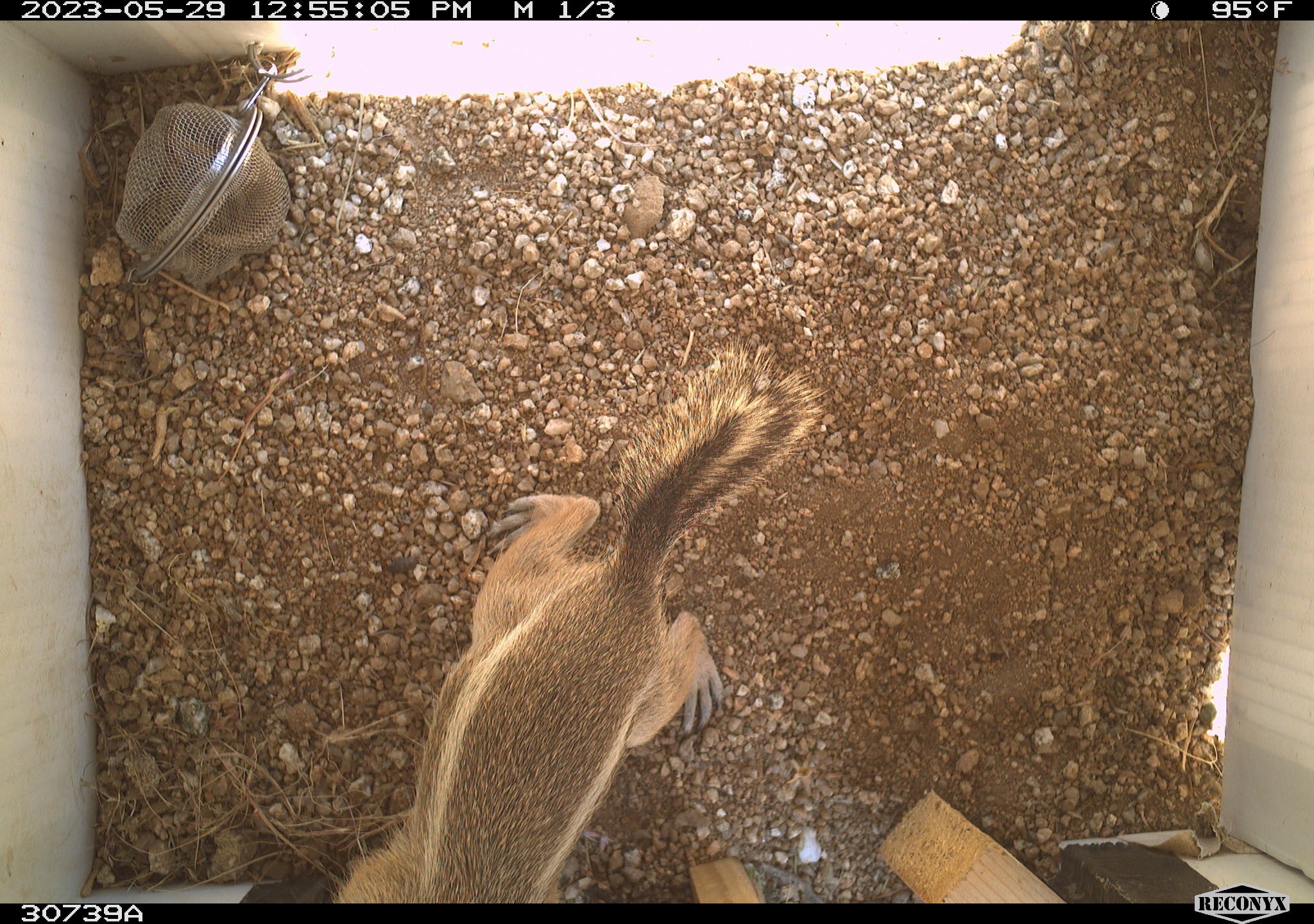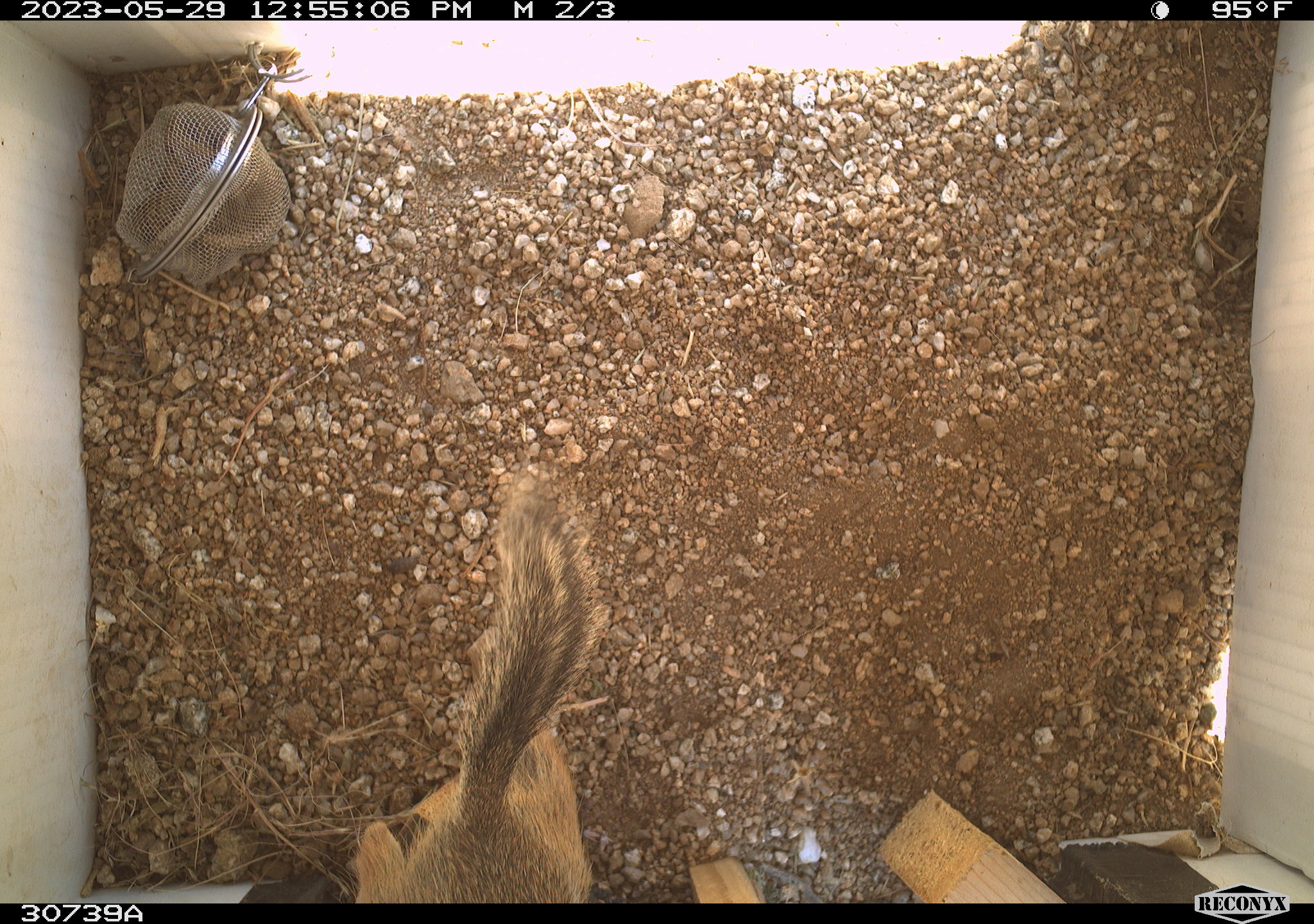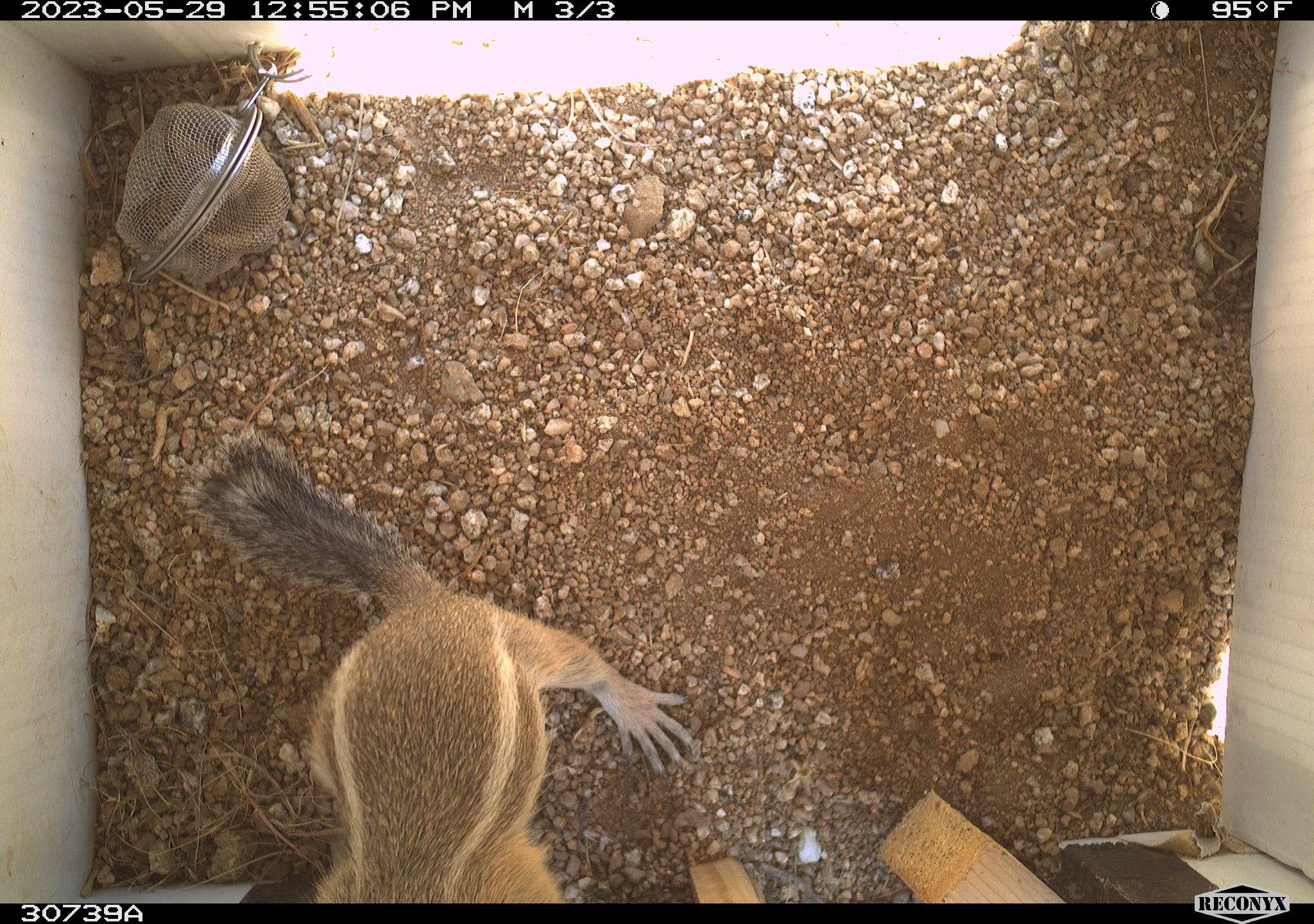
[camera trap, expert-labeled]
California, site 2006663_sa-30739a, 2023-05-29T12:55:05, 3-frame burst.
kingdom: Animalia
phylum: Chordata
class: Mammalia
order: Rodentia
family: Sciuridae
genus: Ammospermophilus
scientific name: Ammospermophilus leucurus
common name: white-tailed antelope squirrel